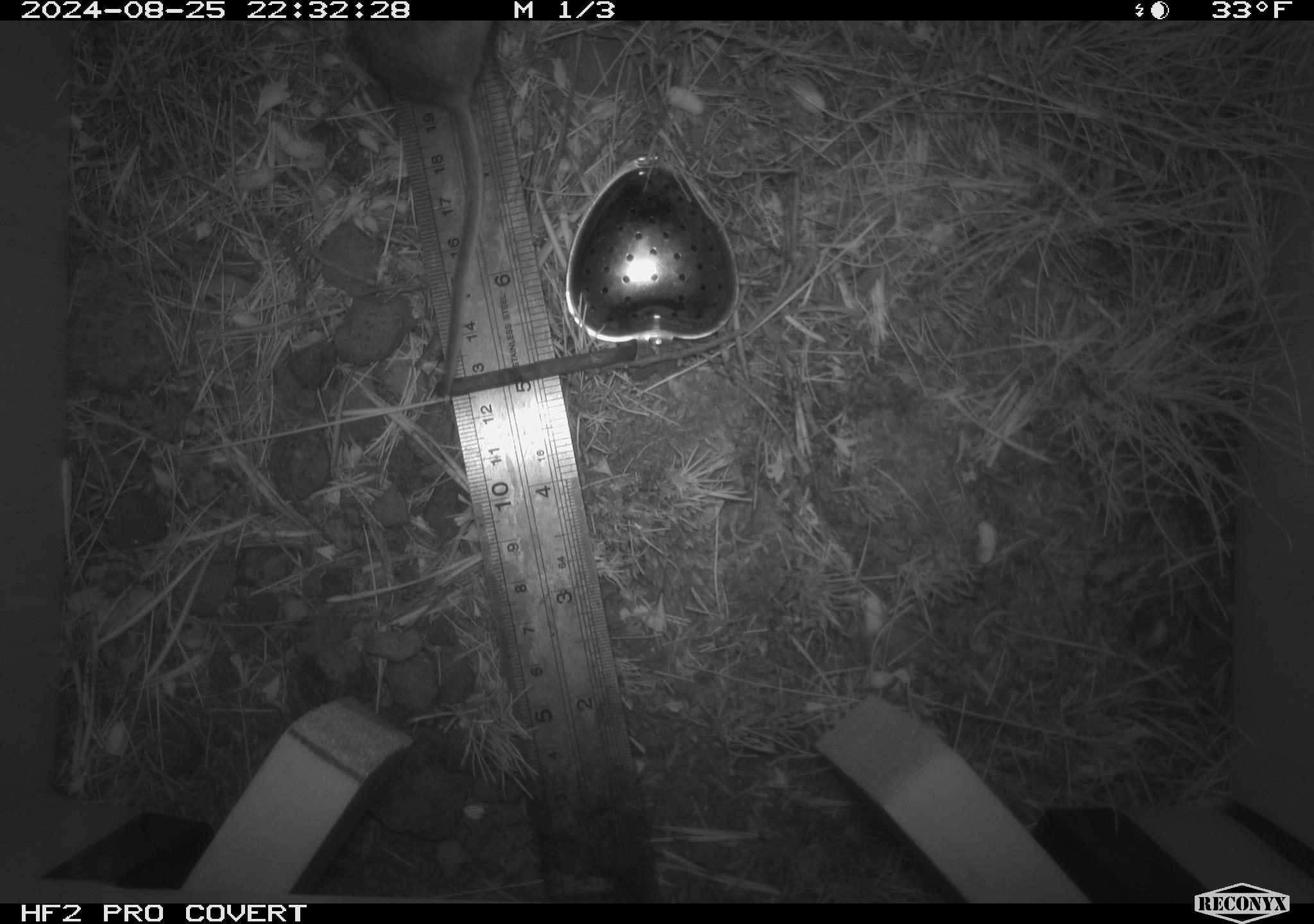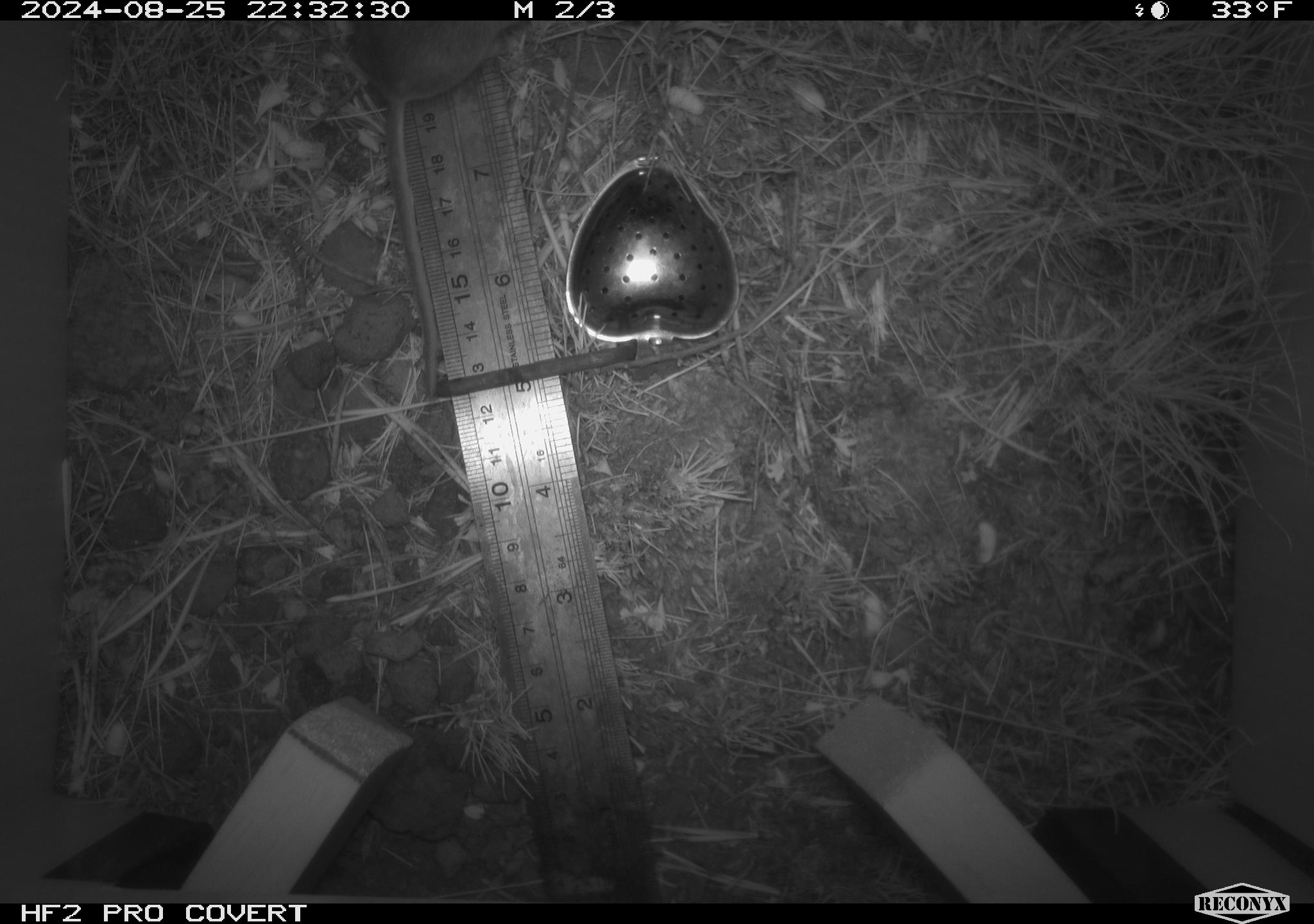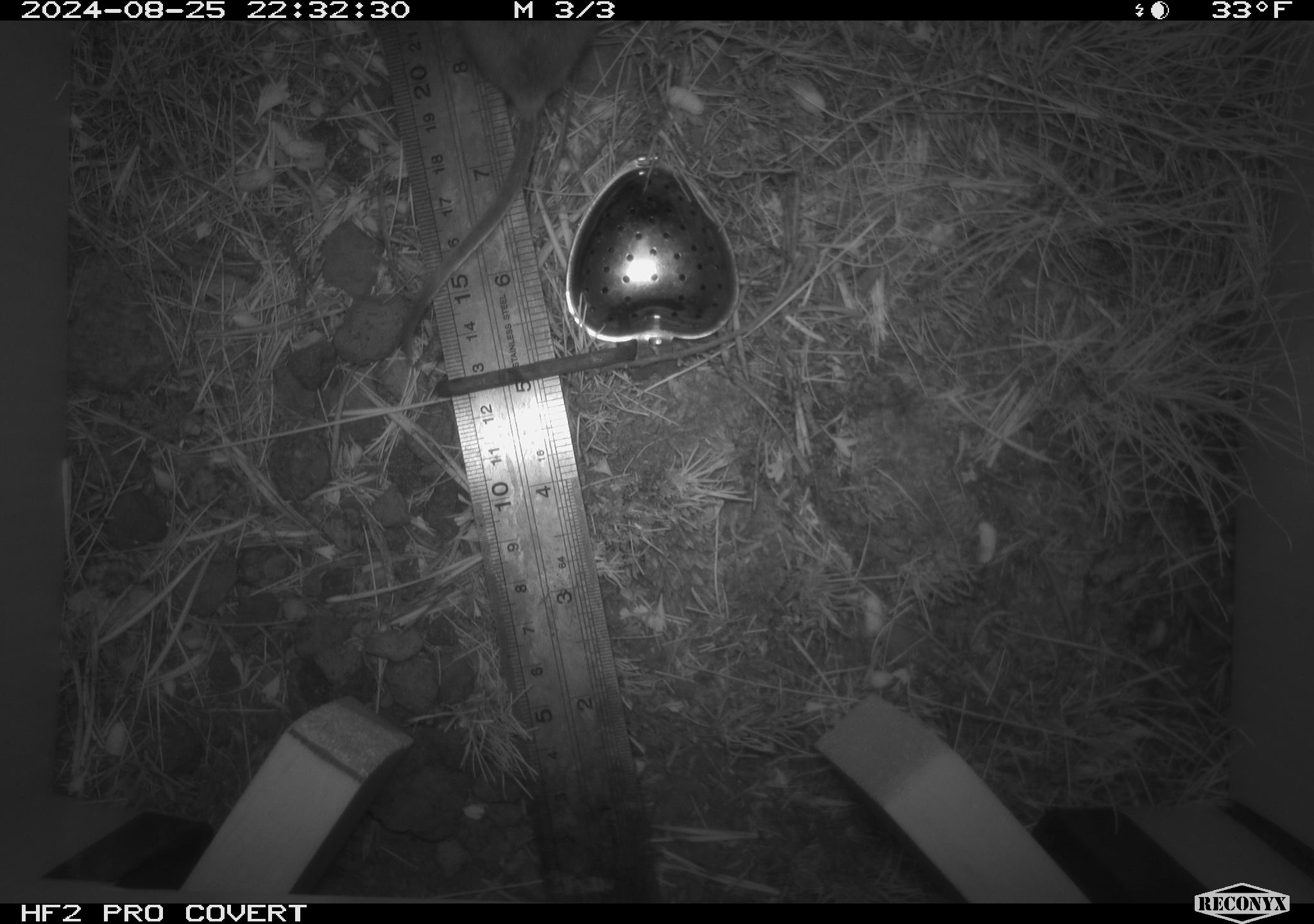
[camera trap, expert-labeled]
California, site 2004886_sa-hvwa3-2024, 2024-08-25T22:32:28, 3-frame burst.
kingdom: Animalia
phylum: Chordata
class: Mammalia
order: Rodentia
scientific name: Rodentia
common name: mouse species